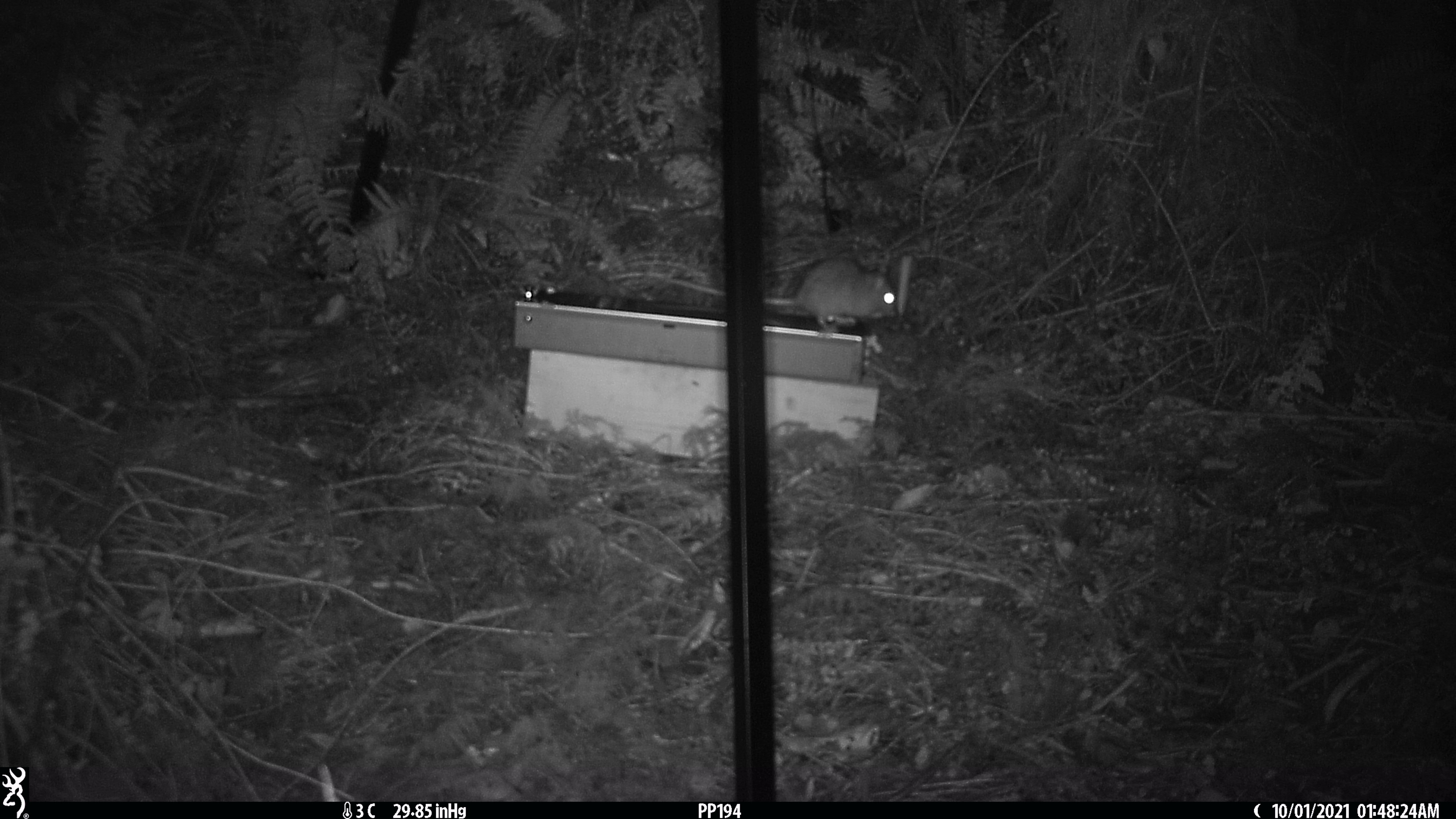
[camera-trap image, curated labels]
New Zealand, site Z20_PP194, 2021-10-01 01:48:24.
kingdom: Animalia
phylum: Chordata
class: Mammalia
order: Rodentia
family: Muridae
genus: Rattus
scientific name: Rattus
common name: rat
Rat (Rattus).